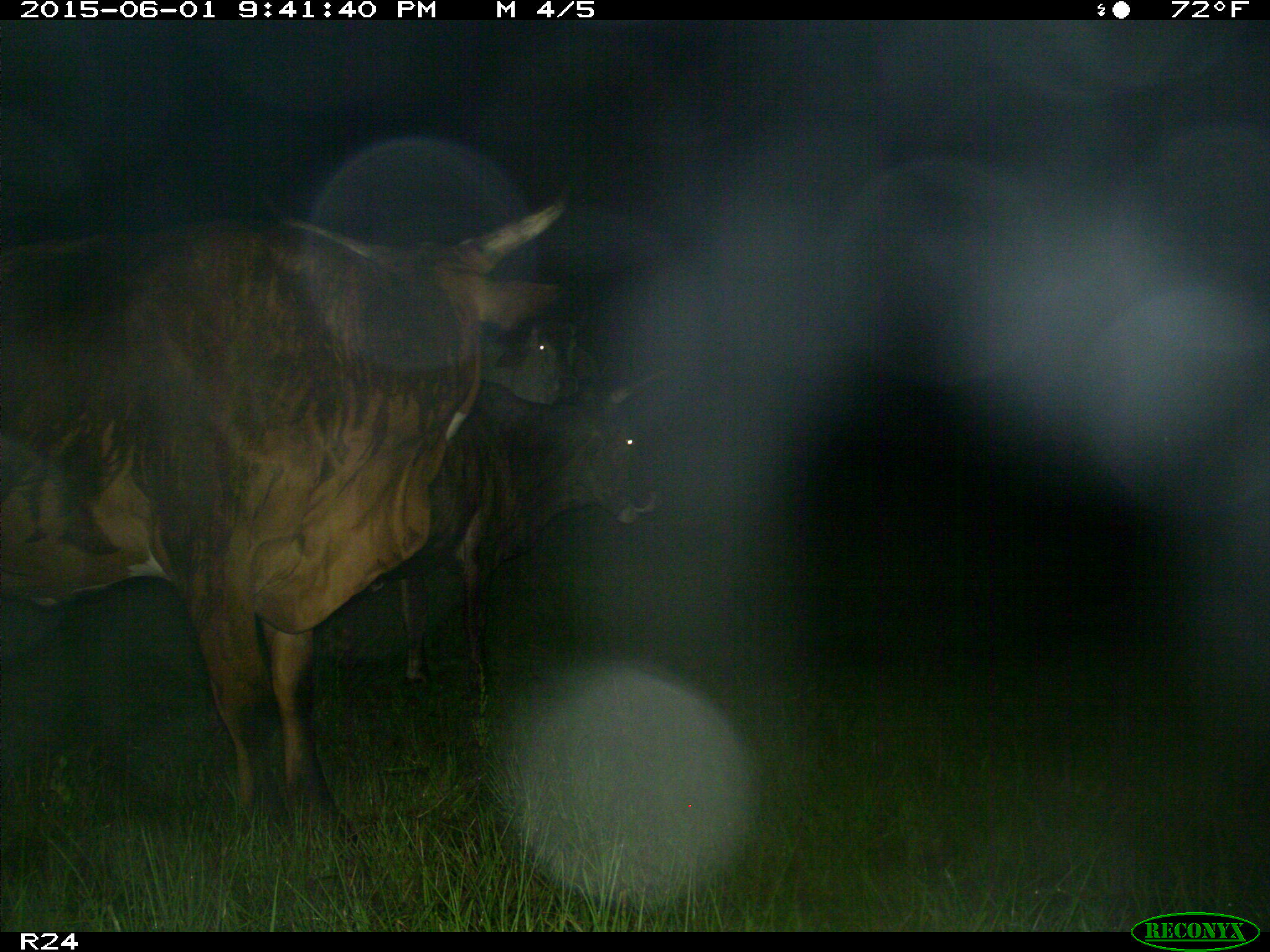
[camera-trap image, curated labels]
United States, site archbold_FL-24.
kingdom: Animalia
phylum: Chordata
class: Mammalia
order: Artiodactyla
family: Bovidae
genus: Bos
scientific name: Bos taurus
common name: domestic cow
Bos taurus (domestic cow).